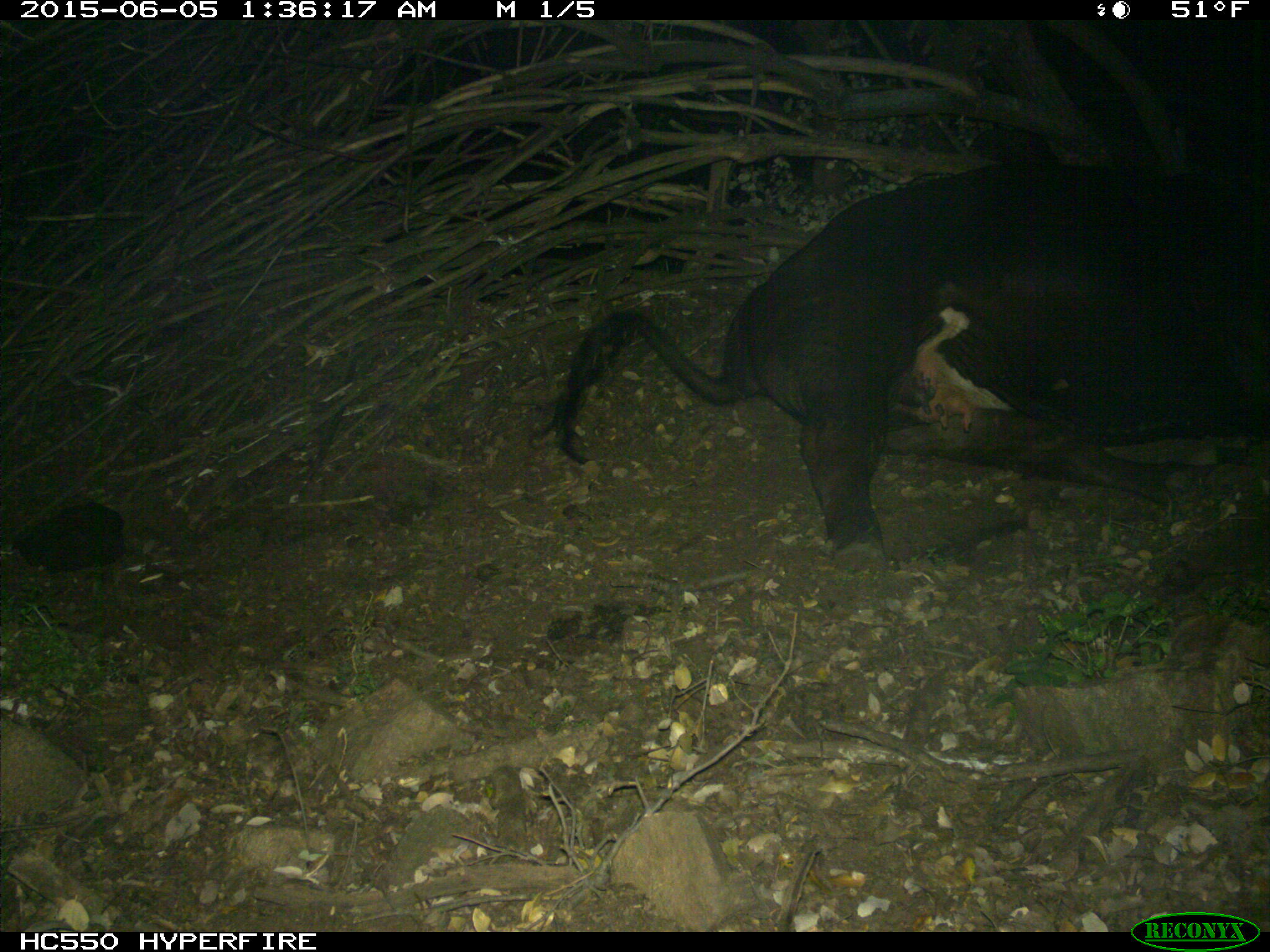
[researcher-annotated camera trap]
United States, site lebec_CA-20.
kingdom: Animalia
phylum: Chordata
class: Mammalia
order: Artiodactyla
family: Bovidae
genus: Bos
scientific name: Bos taurus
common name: domestic cow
Bos taurus (domestic cow).